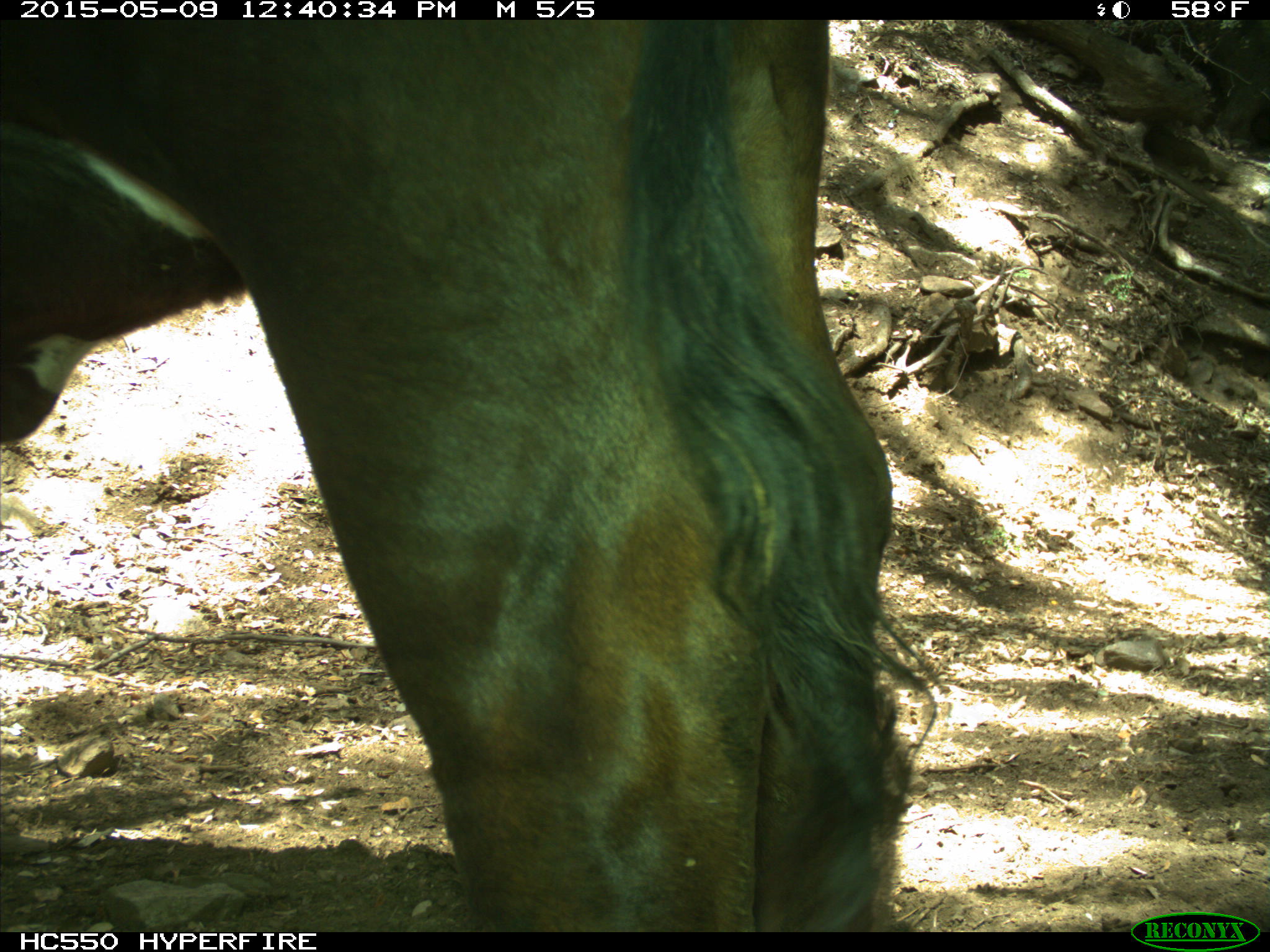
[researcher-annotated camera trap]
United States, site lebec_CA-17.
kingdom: Animalia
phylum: Chordata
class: Mammalia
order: Artiodactyla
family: Bovidae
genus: Bos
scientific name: Bos taurus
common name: domestic cow